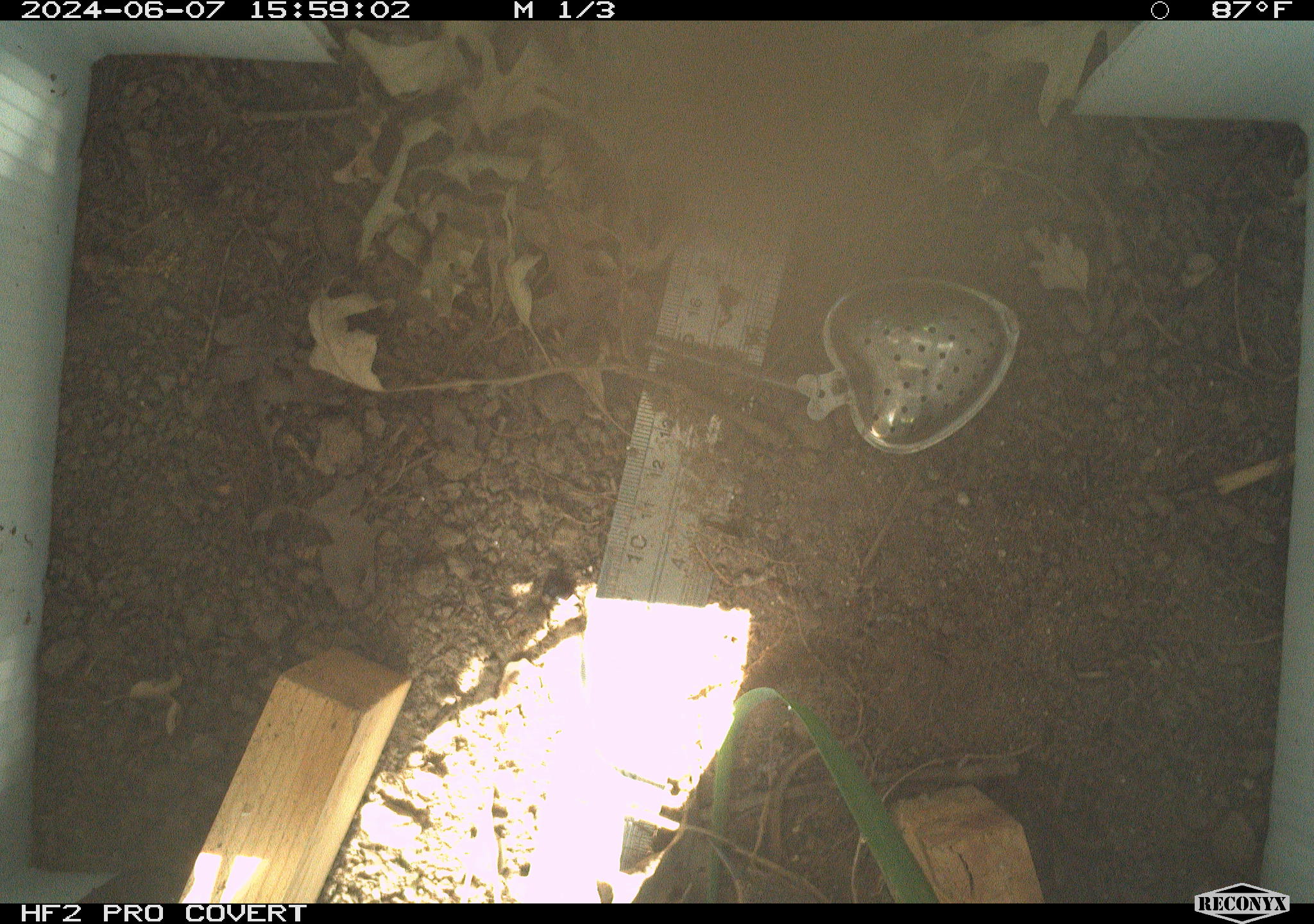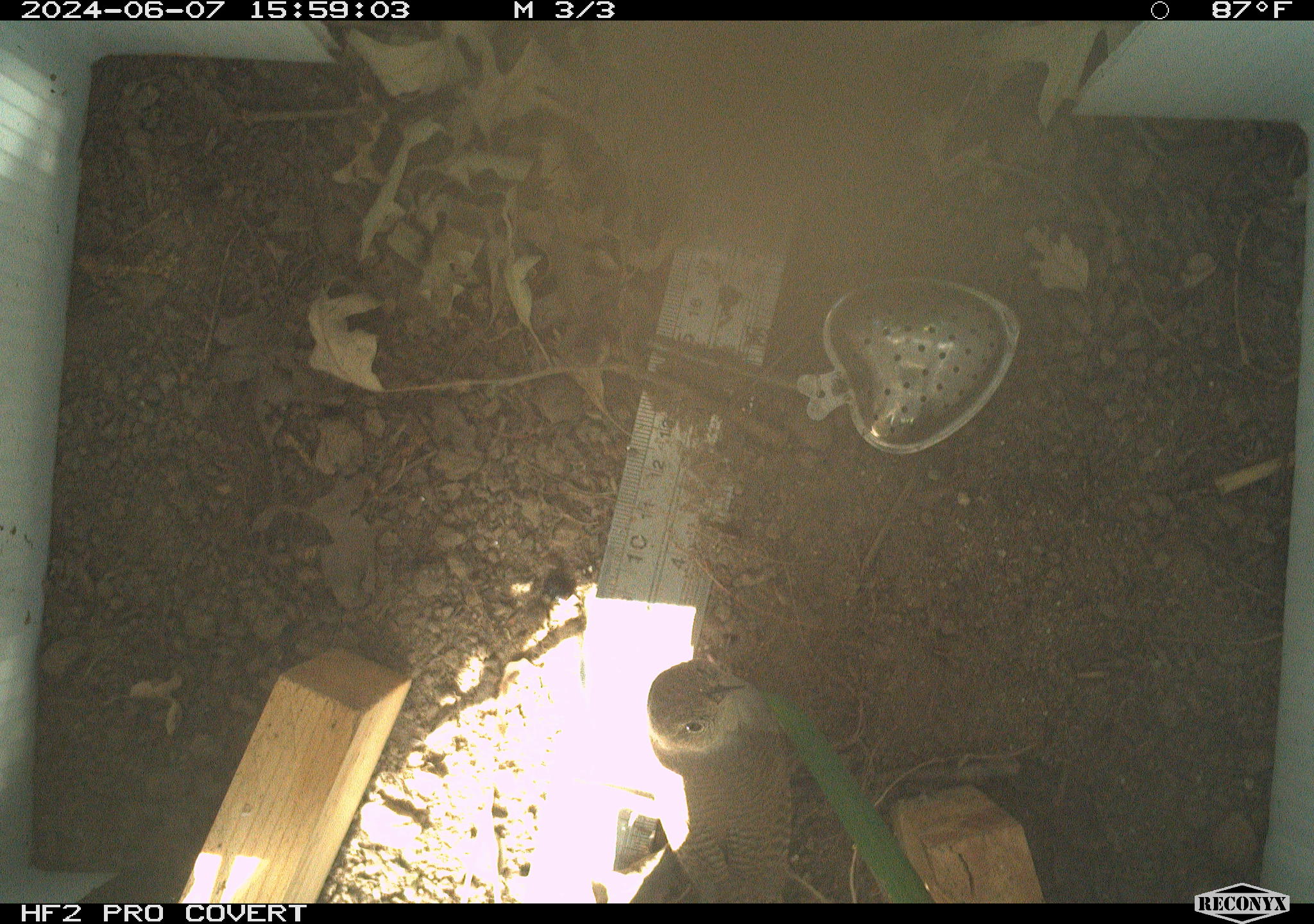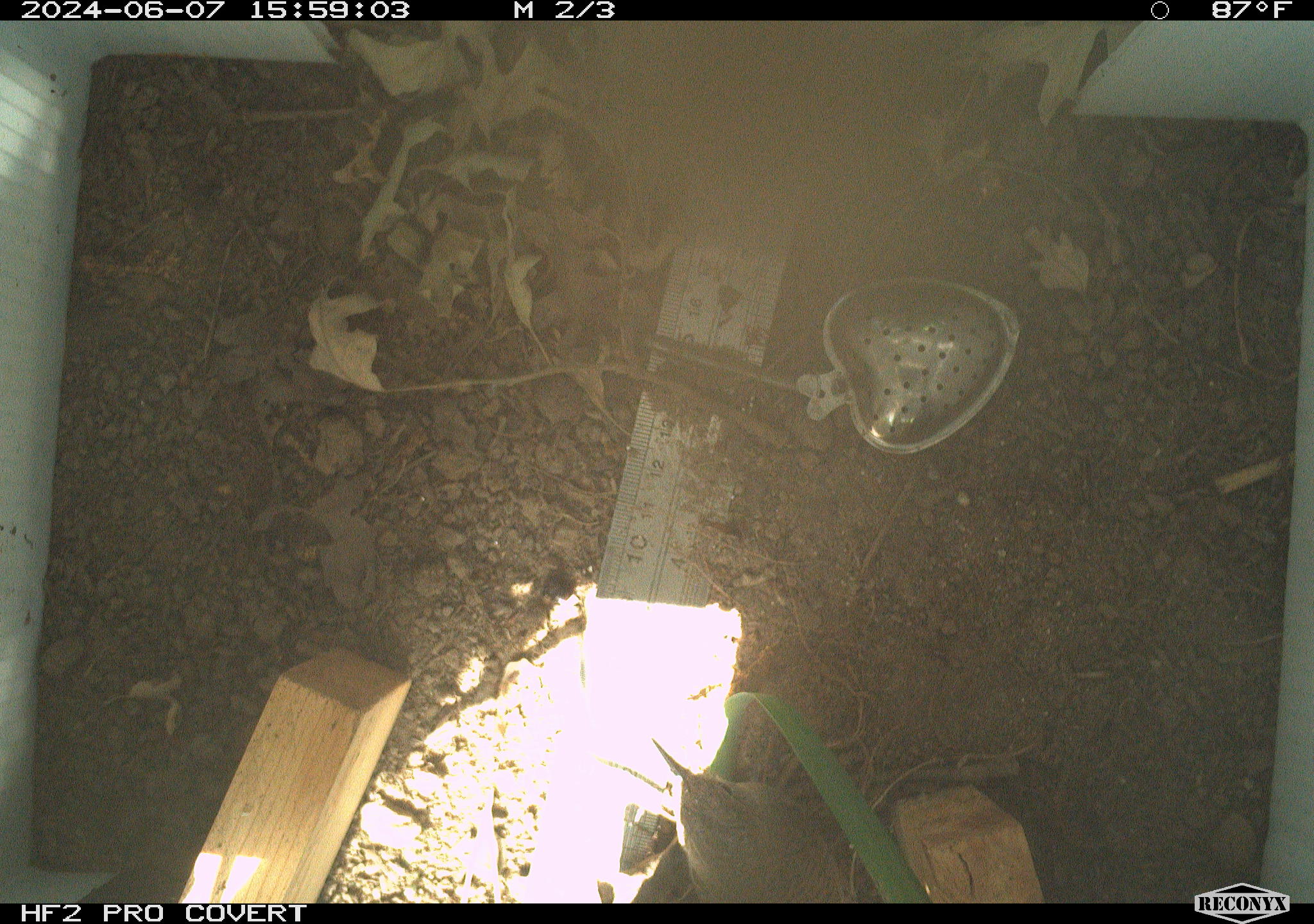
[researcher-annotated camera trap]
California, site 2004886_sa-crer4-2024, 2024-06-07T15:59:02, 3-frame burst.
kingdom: Animalia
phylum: Chordata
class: Reptilia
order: Squamata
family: Phrynosomatidae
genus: Sceloporus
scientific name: Sceloporus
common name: spiny lizards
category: sceloporus species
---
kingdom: Animalia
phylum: Chordata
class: Aves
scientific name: Aves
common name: bird